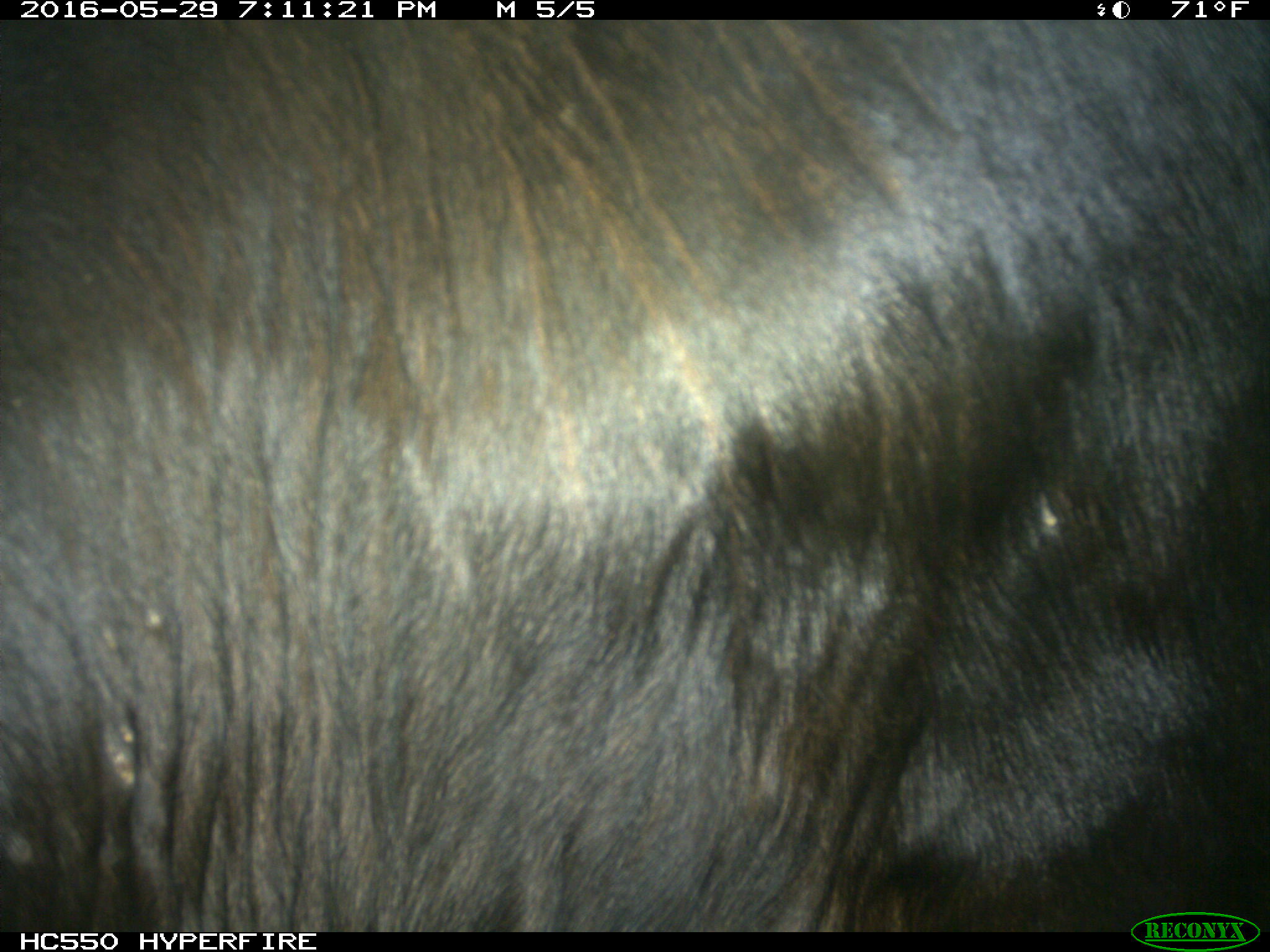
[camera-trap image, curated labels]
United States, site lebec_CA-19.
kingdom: Animalia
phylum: Chordata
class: Mammalia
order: Artiodactyla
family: Bovidae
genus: Bos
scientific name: Bos taurus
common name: domestic cow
Bos taurus (domestic cow).